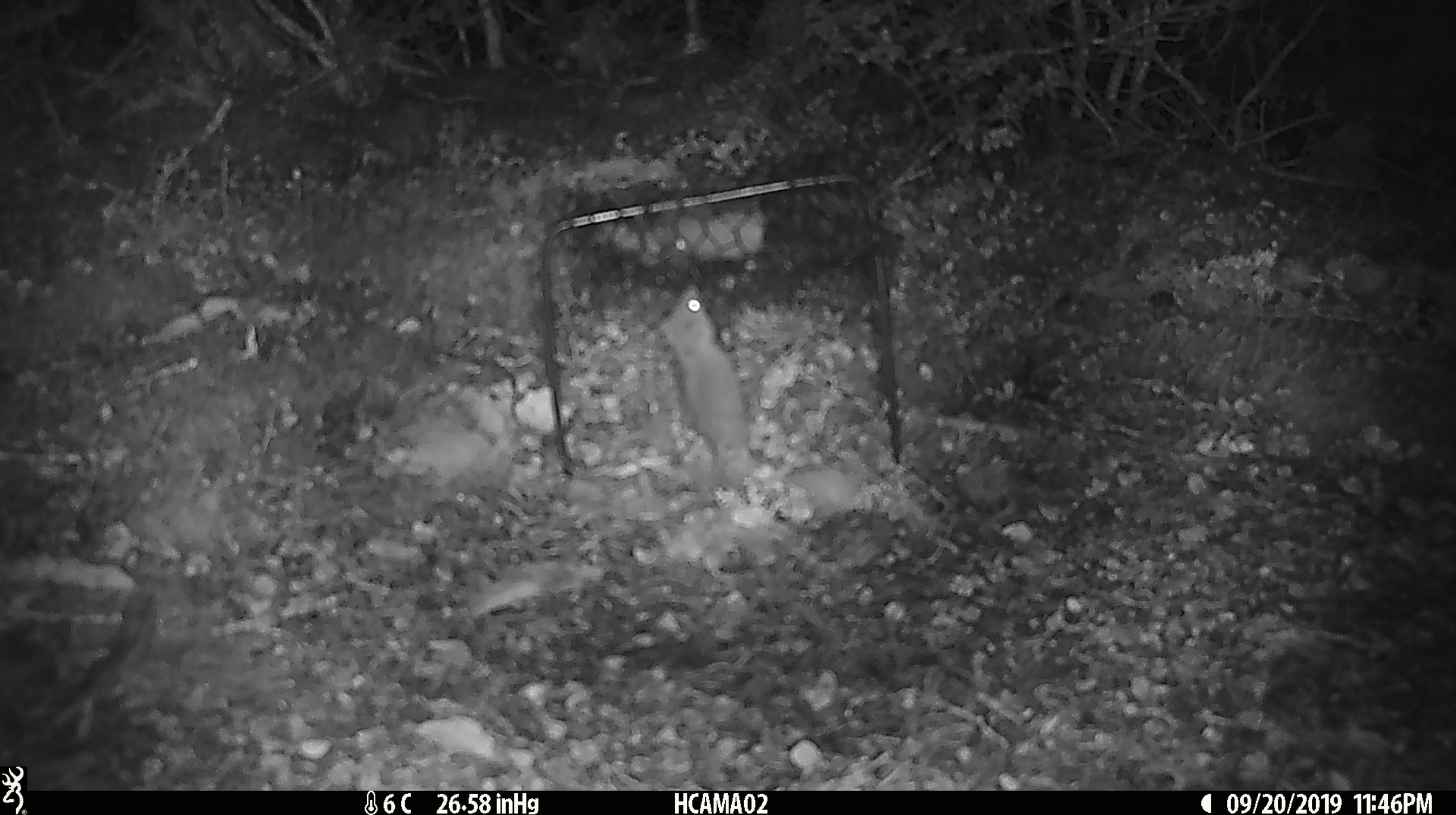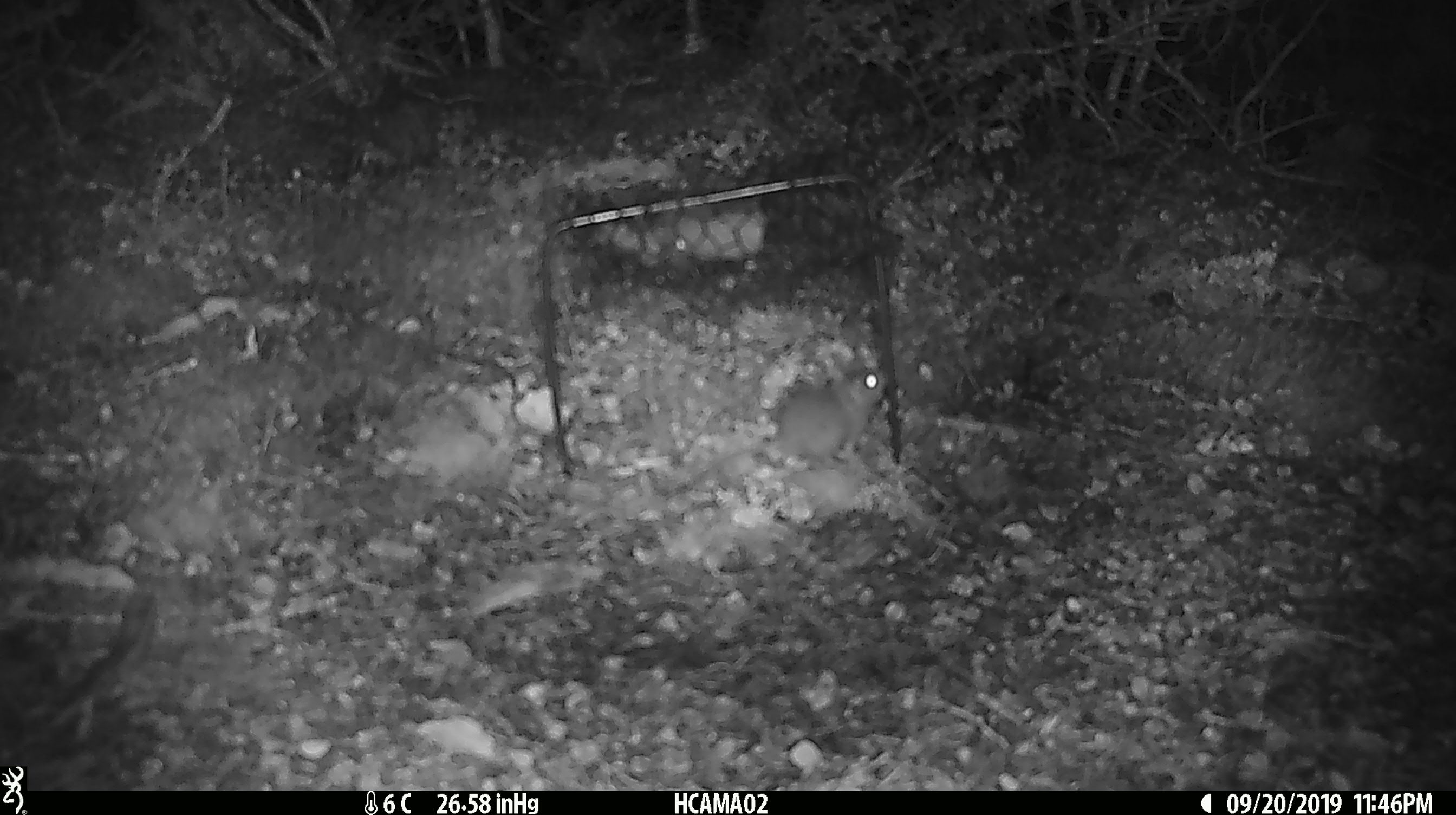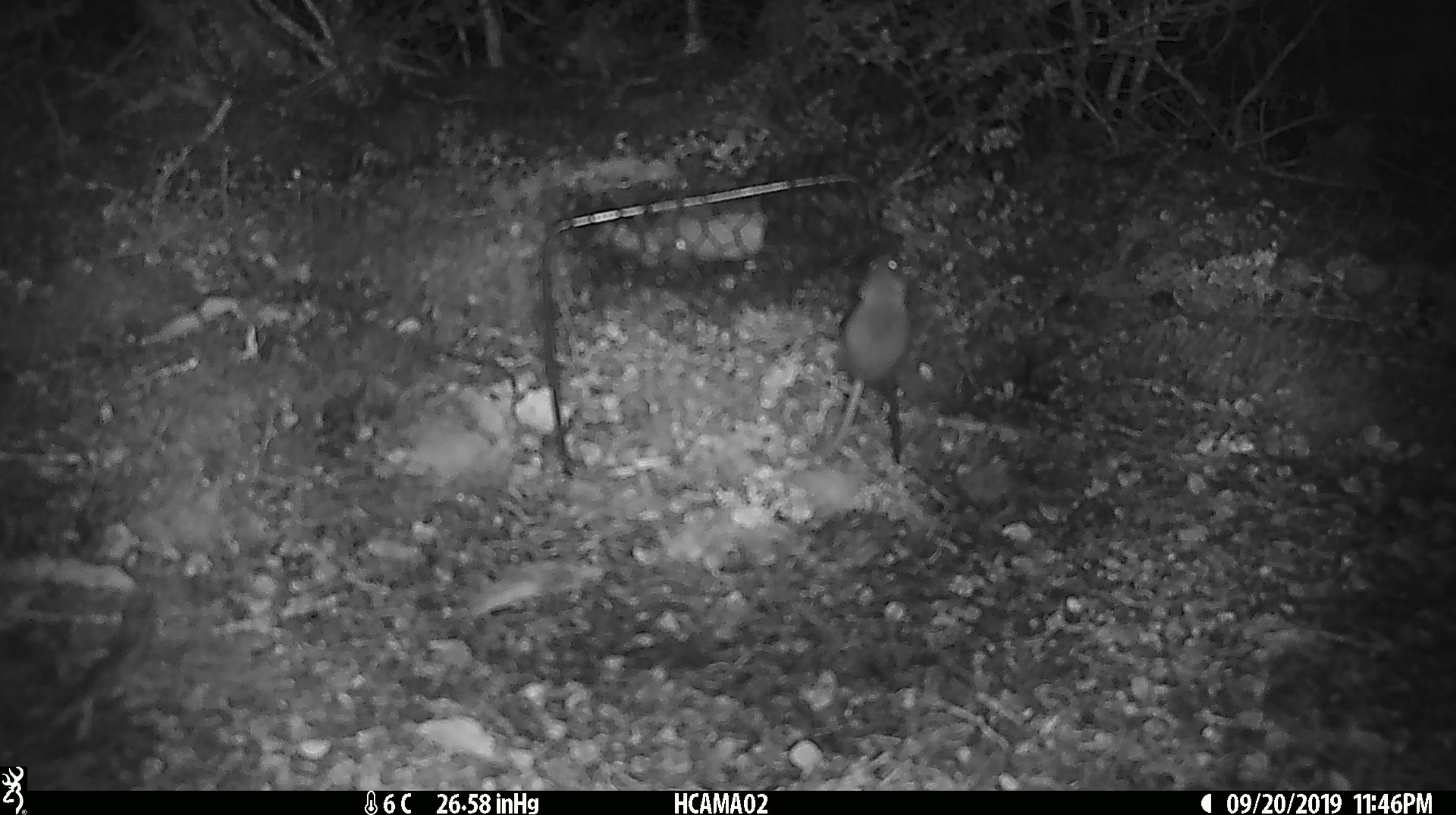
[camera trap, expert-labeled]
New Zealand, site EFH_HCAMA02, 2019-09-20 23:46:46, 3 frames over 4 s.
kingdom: Animalia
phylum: Chordata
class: Mammalia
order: Rodentia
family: Muridae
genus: Mus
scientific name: Mus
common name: mouse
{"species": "mouse (Mus)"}